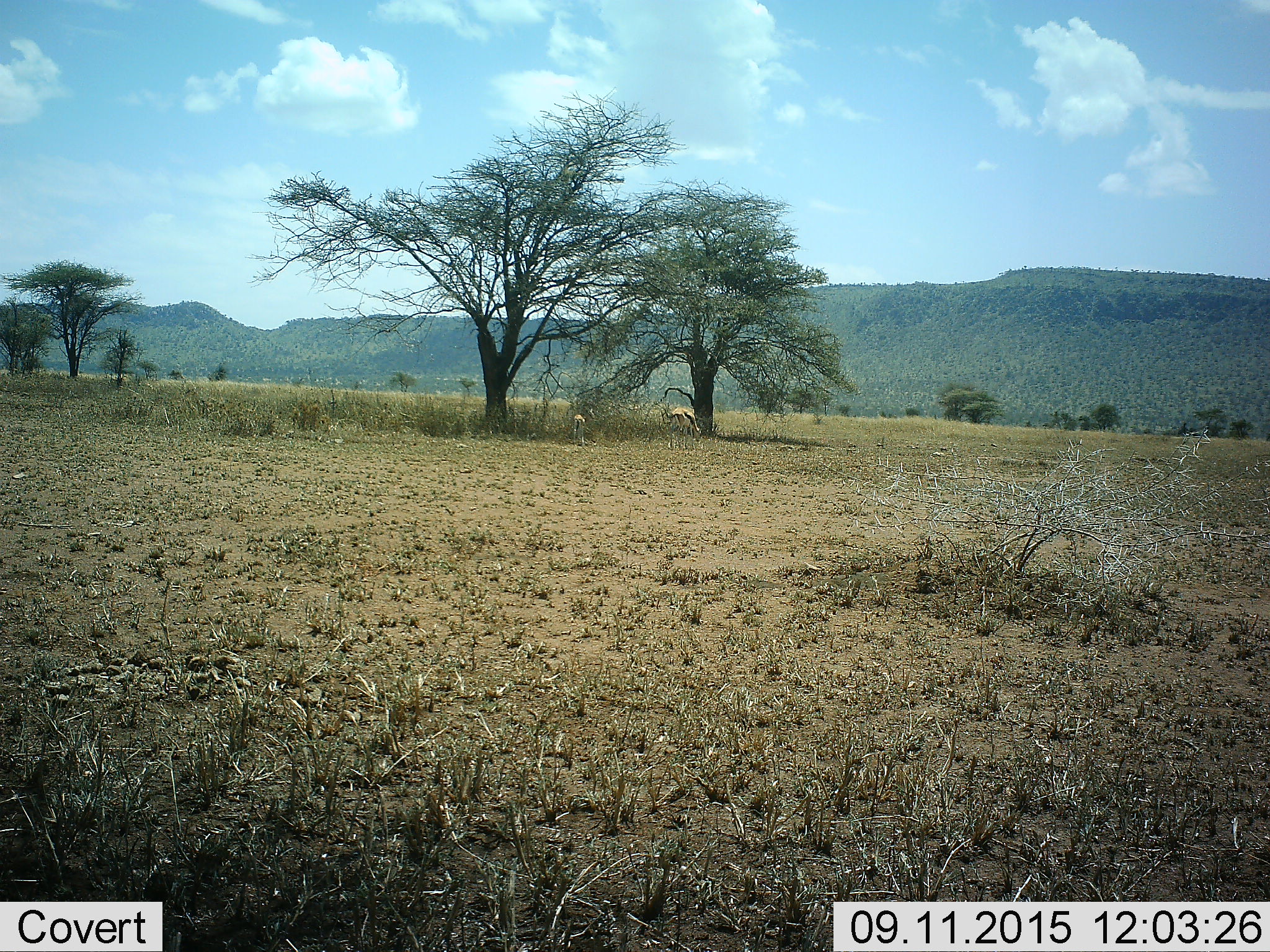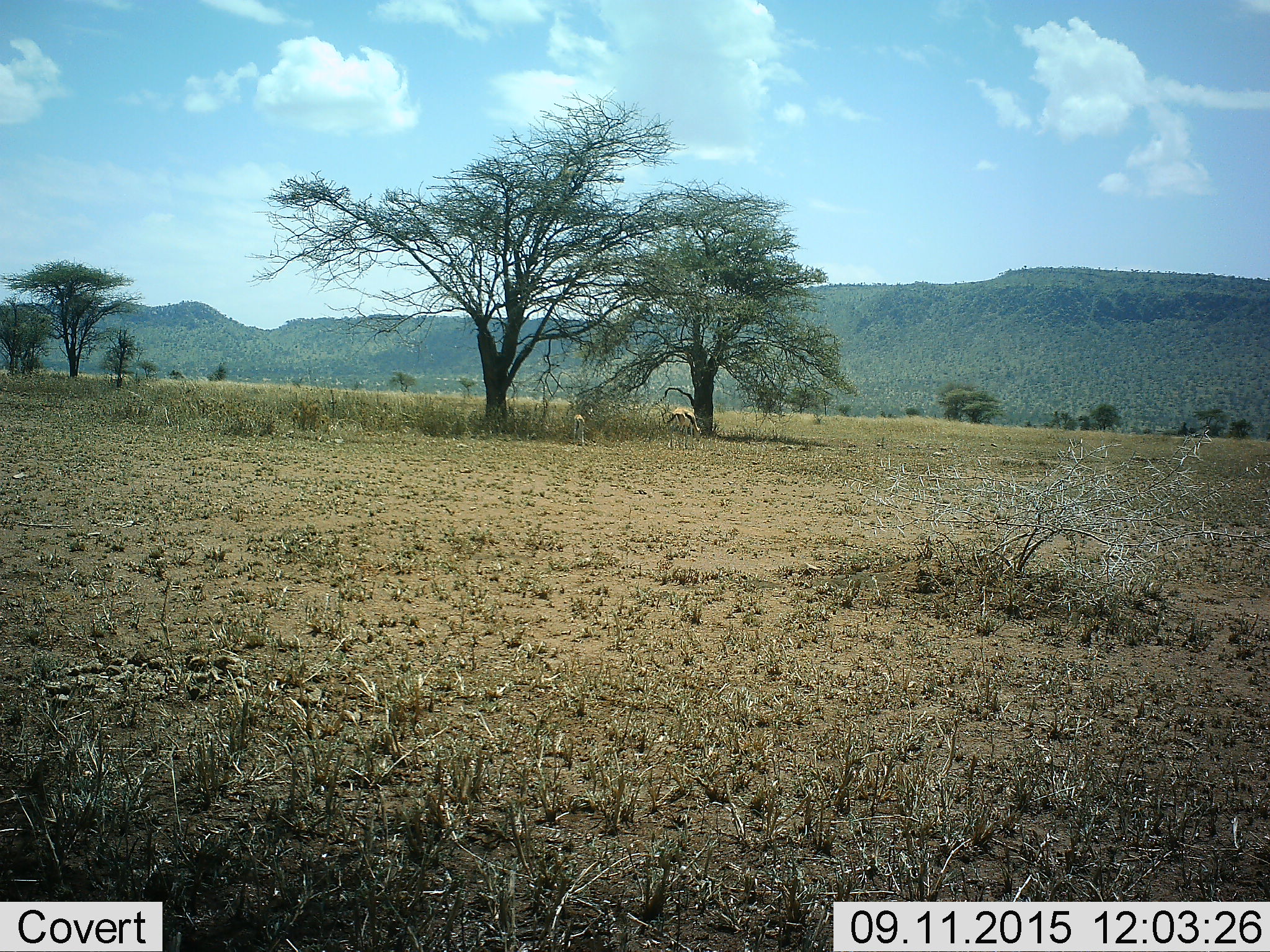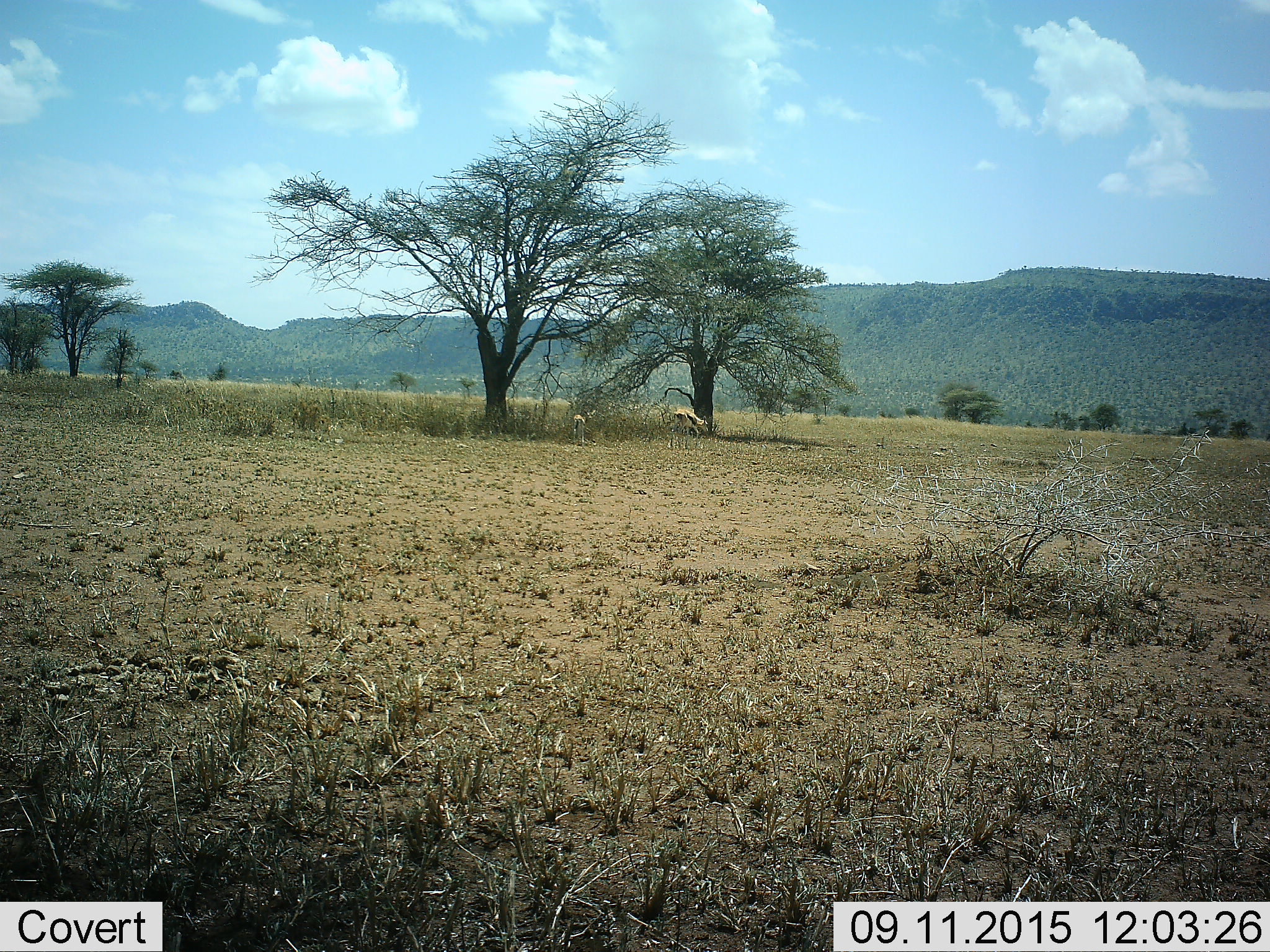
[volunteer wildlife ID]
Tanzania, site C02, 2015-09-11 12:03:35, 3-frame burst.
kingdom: Animalia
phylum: Chordata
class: Mammalia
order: Artiodactyla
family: Bovidae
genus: Eudorcas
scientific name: Eudorcas thomsonii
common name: thomson's gazelle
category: gazellethomsons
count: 2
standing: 64%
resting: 0%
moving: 29%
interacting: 0%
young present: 43%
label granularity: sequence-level